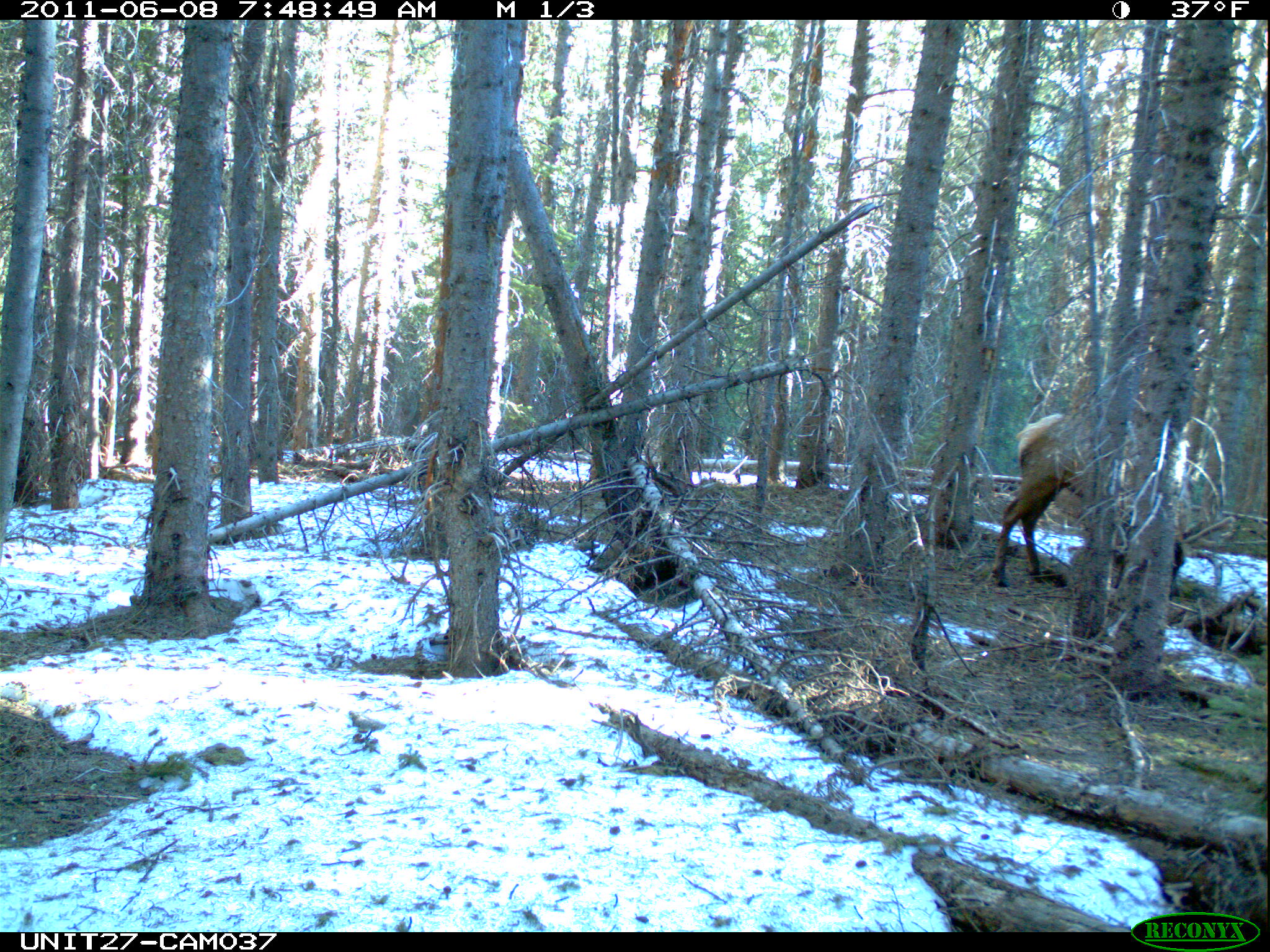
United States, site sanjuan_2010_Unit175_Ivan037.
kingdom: Animalia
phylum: Chordata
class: Mammalia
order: Artiodactyla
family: Cervidae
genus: Cervus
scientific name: Cervus elaphus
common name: red deer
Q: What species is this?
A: Cervus elaphus (red deer).